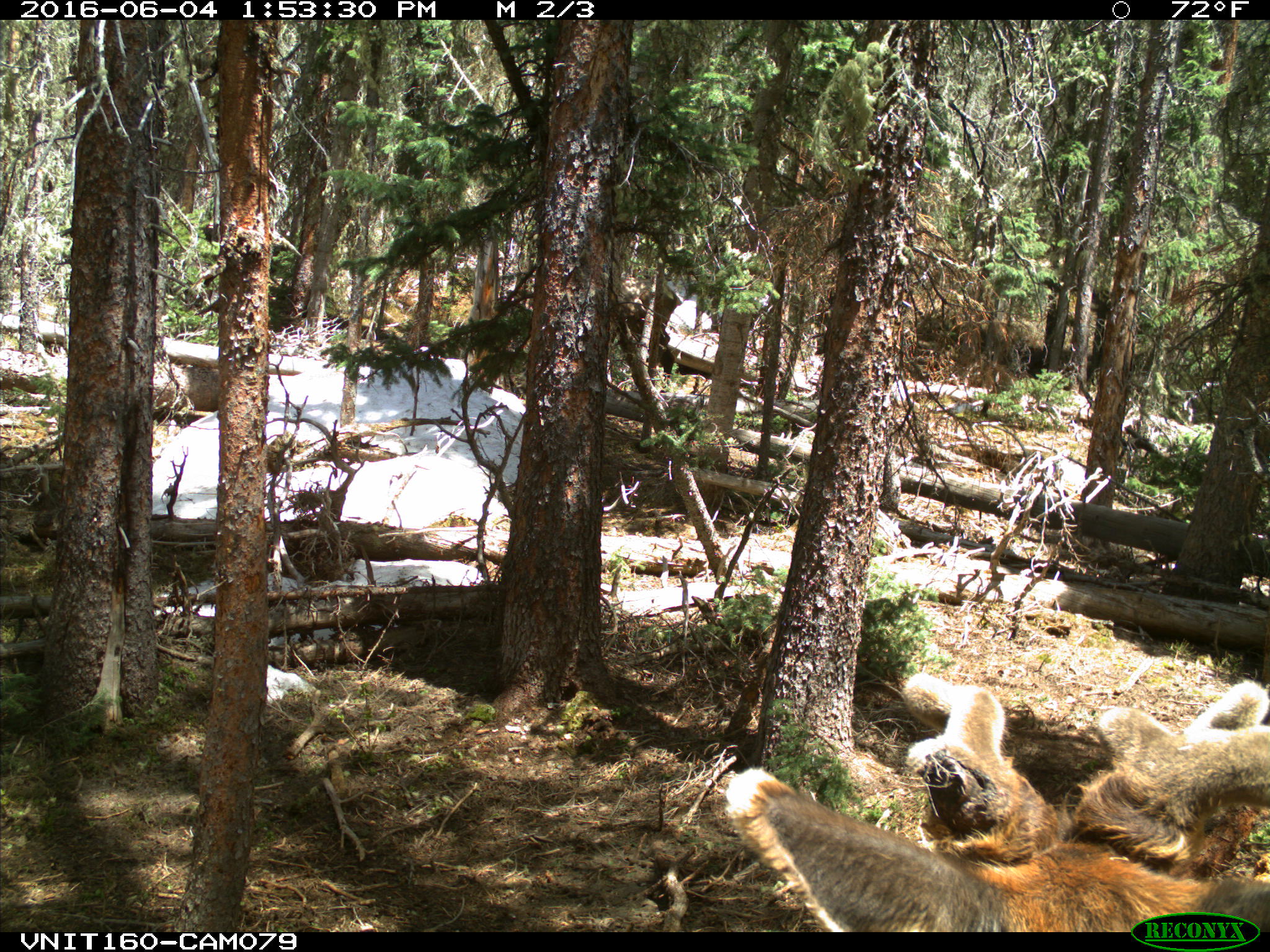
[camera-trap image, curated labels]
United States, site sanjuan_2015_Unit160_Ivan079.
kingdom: Animalia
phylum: Chordata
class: Mammalia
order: Artiodactyla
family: Cervidae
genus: Cervus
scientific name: Cervus elaphus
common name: red deer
Cervus elaphus (red deer).